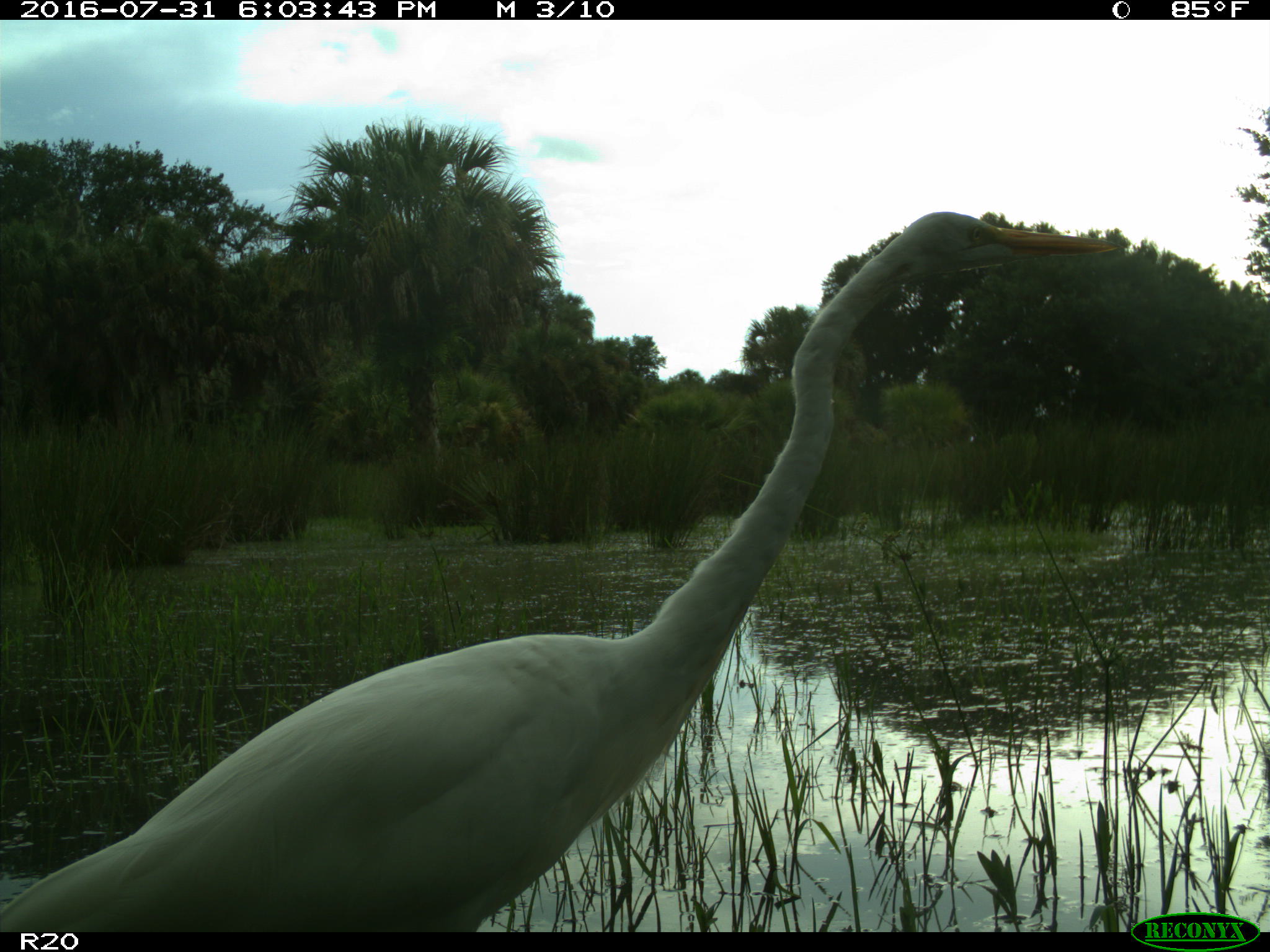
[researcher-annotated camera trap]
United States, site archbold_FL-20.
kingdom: Animalia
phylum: Chordata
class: Aves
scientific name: Aves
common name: birds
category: unidentified bird